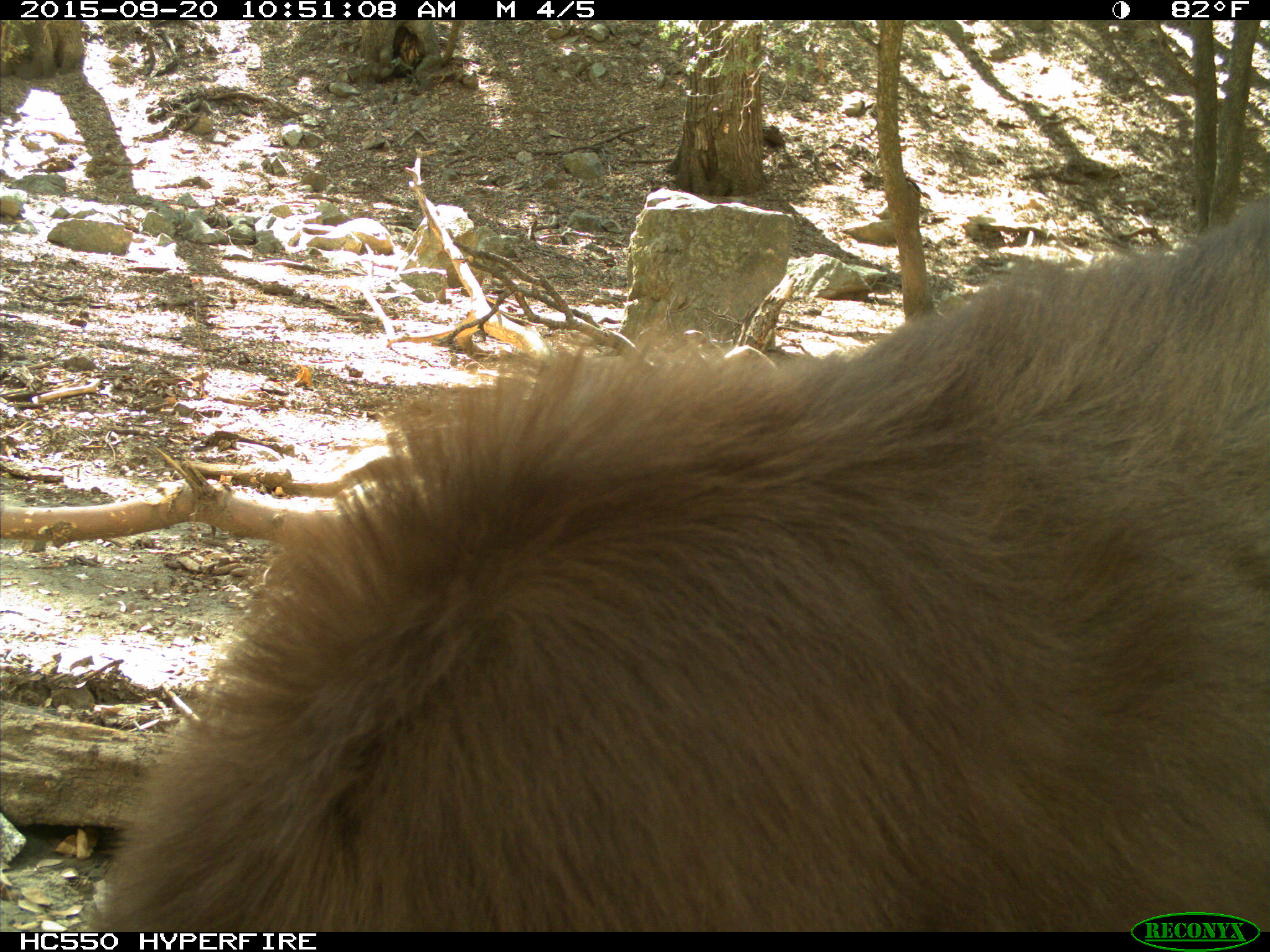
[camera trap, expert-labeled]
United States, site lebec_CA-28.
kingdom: Animalia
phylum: Chordata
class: Mammalia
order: Carnivora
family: Ursidae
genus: Ursus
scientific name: Ursus americanus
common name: american black bear